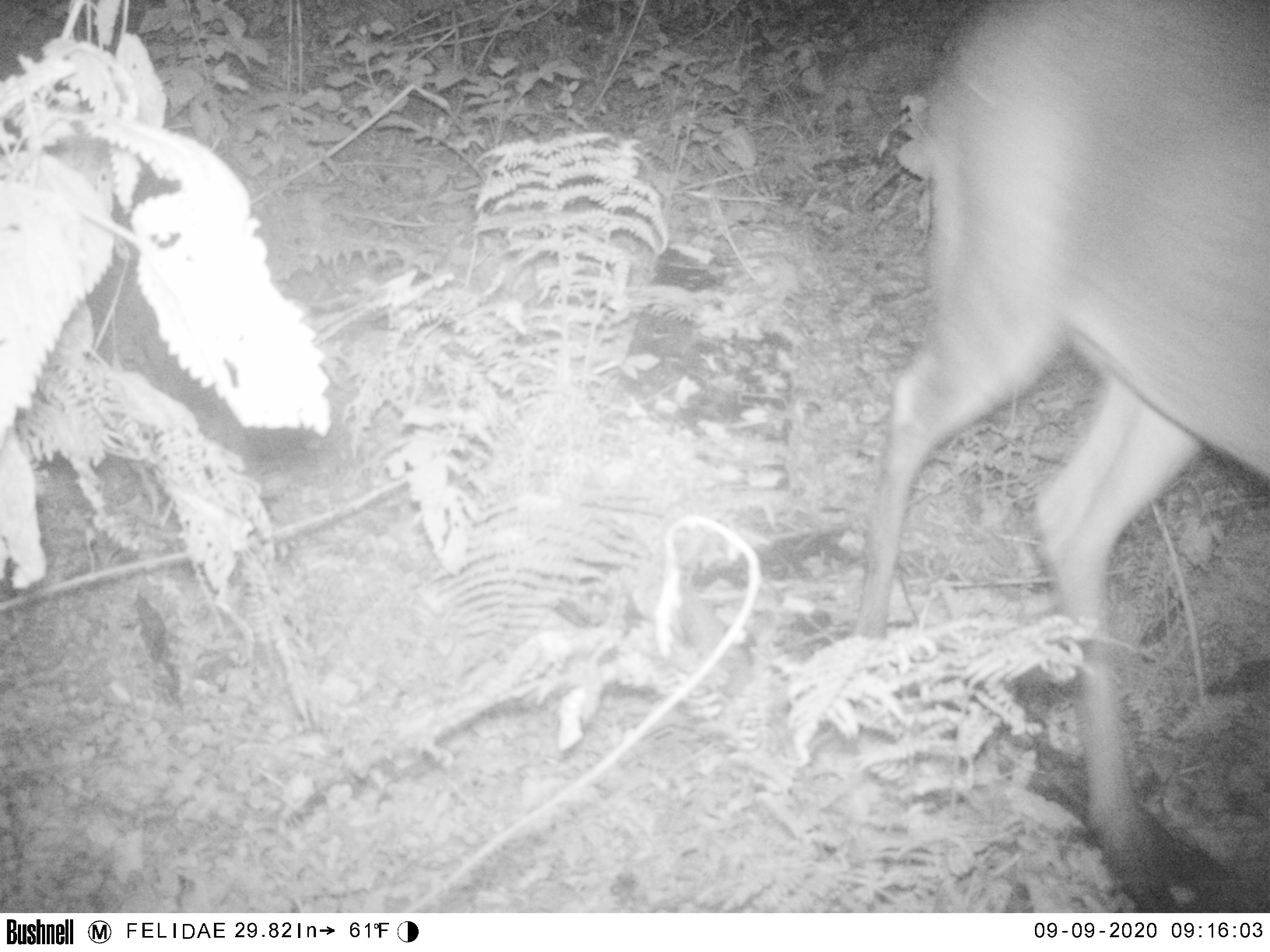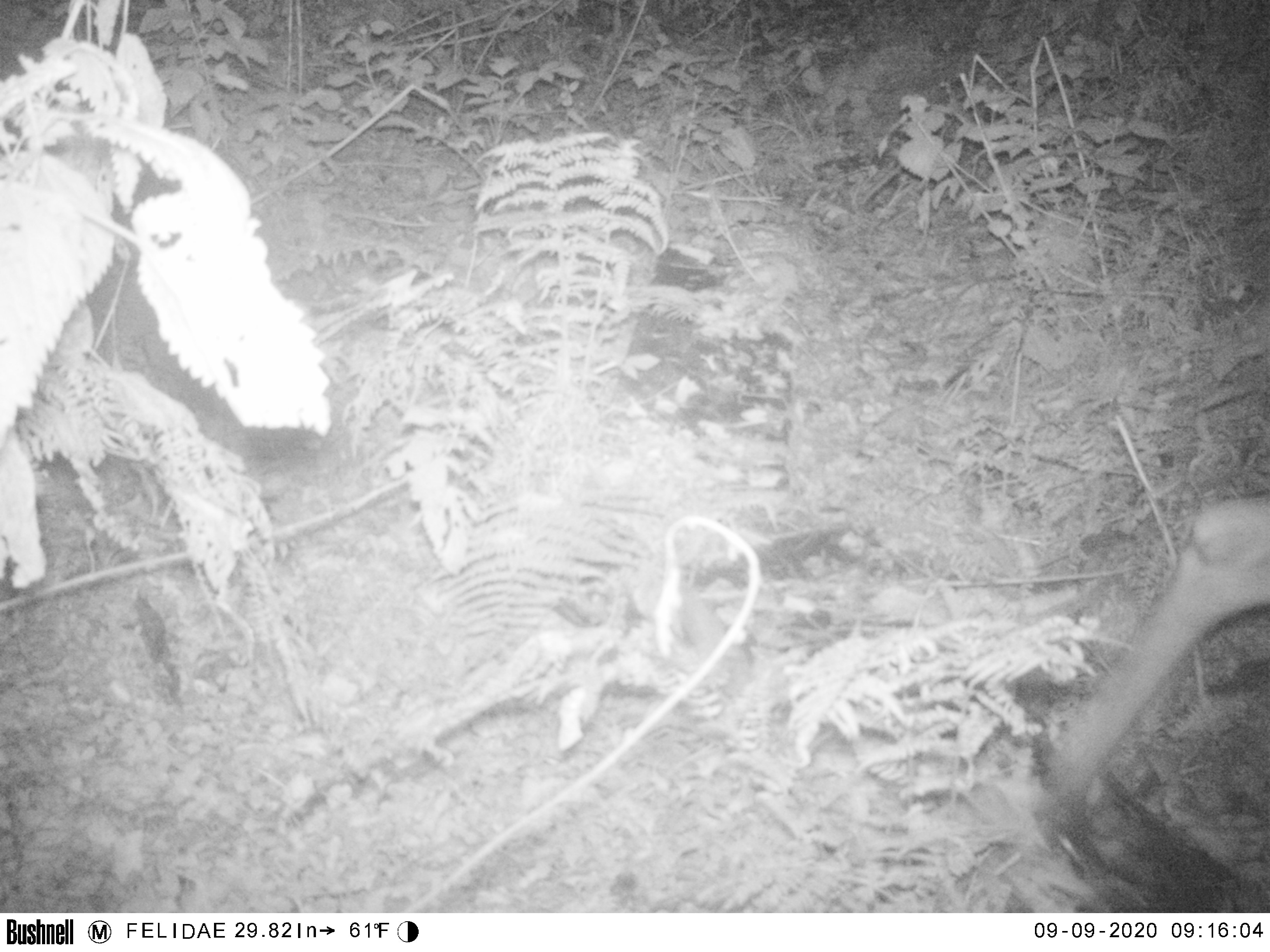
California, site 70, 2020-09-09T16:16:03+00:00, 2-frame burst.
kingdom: Animalia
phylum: Chordata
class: Mammalia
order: Artiodactyla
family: Cervidae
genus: Odocoileus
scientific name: Odocoileus hemionus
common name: mule deer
Mule deer (Odocoileus hemionus).